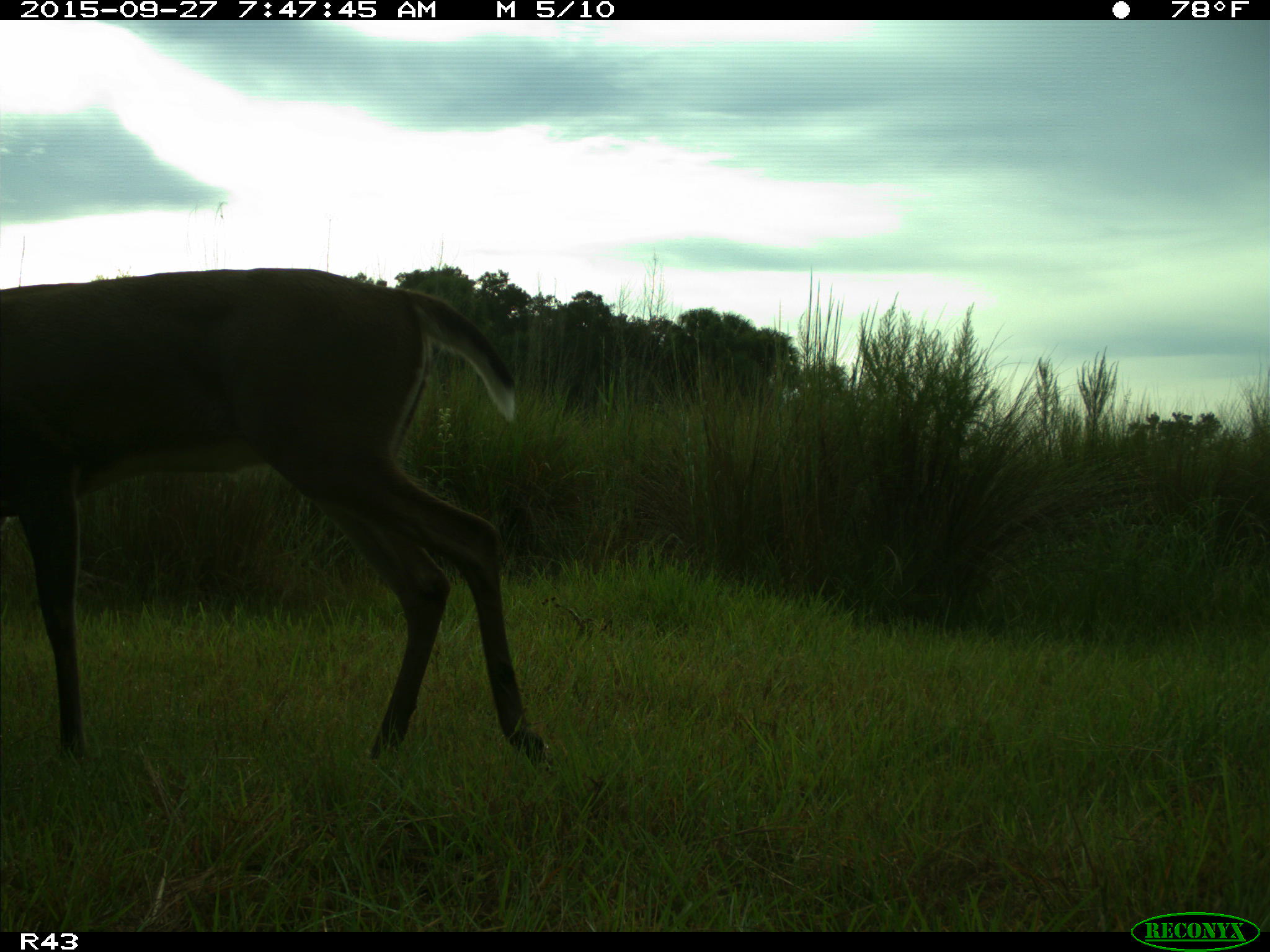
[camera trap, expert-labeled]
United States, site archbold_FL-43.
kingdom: Animalia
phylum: Chordata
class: Mammalia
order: Artiodactyla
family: Cervidae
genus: Odocoileus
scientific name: Odocoileus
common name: deer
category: unidentified deer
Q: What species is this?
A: Unidentified deer (deer) (Odocoileus).